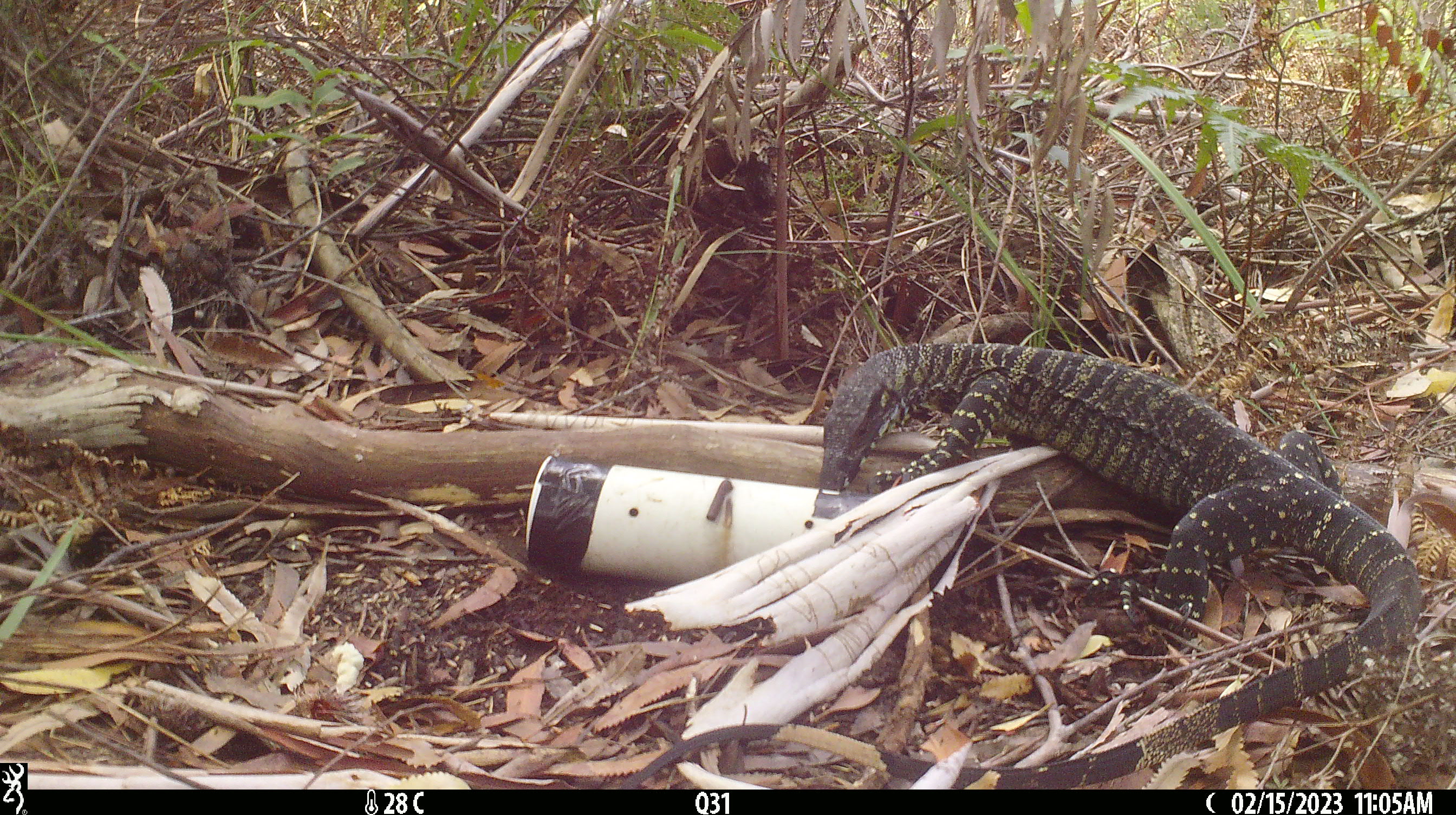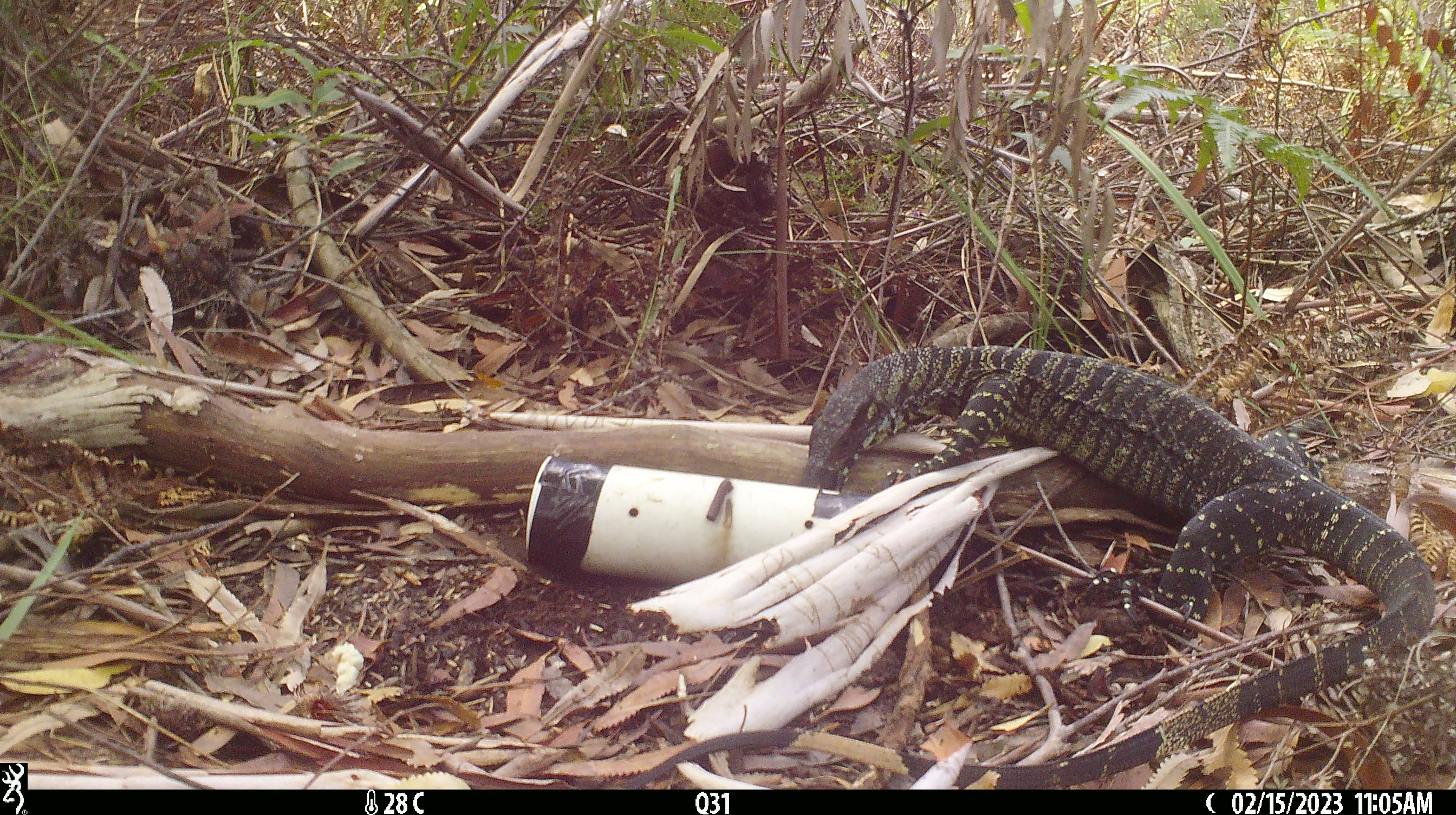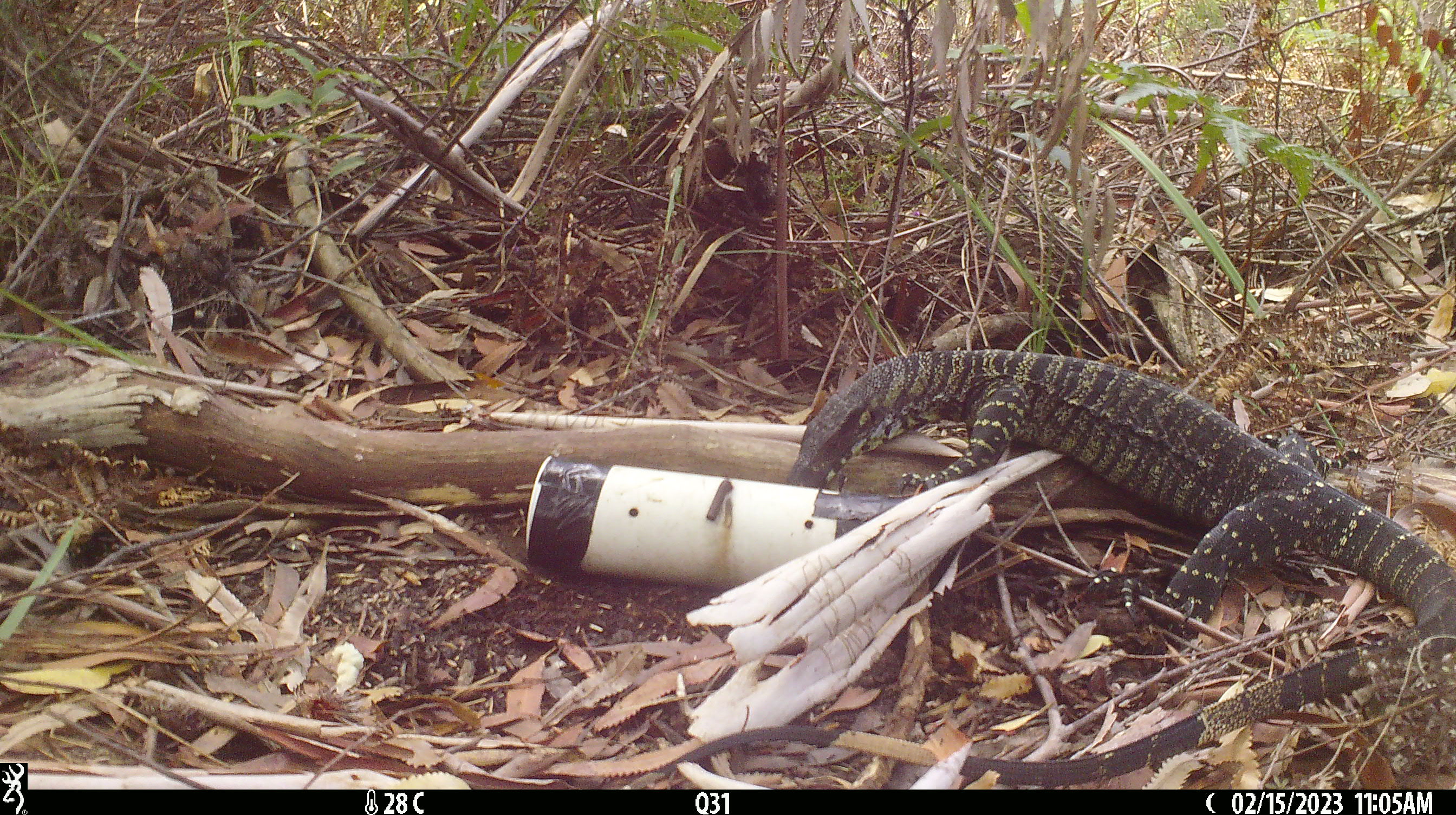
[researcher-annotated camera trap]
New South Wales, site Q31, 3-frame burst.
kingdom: Animalia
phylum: Chordata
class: Reptilia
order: Squamata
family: Varanidae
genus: Varanus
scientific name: Varanus varius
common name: lace monitor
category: goanna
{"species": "goanna (lace monitor) (Varanus varius)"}